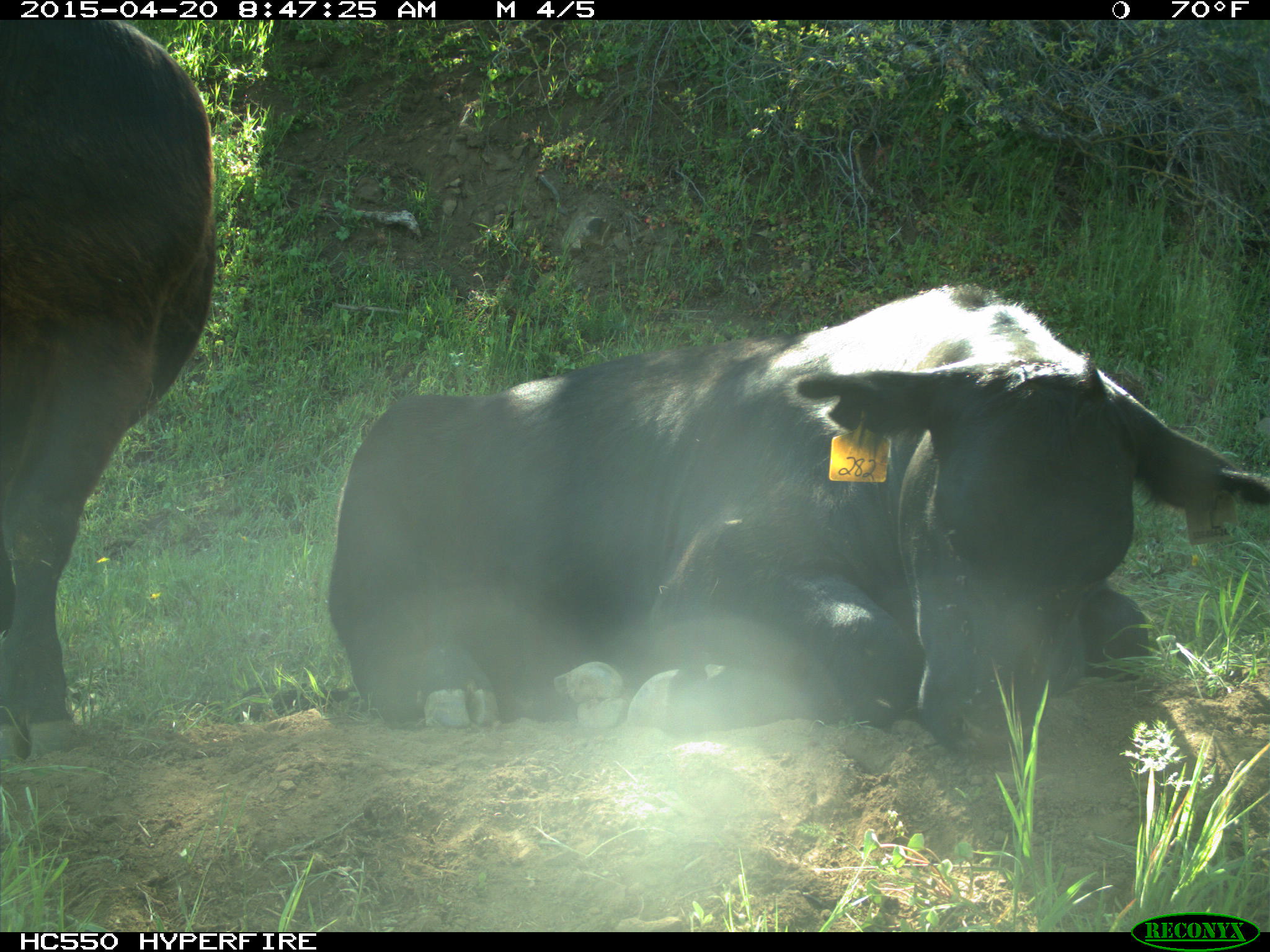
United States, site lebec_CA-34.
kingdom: Animalia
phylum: Chordata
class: Mammalia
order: Artiodactyla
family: Bovidae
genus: Bos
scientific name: Bos taurus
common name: domestic cow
Bos taurus (domestic cow).